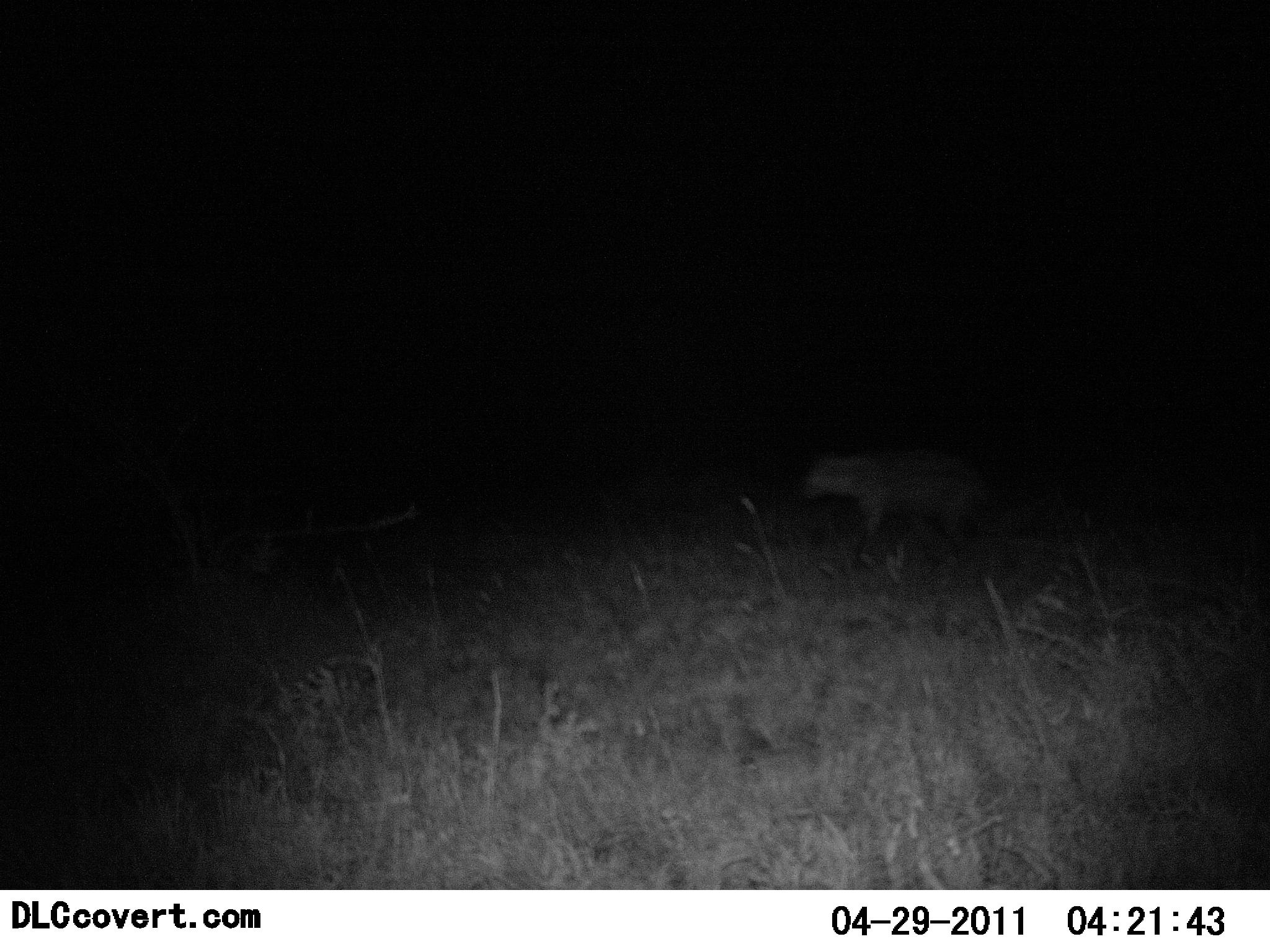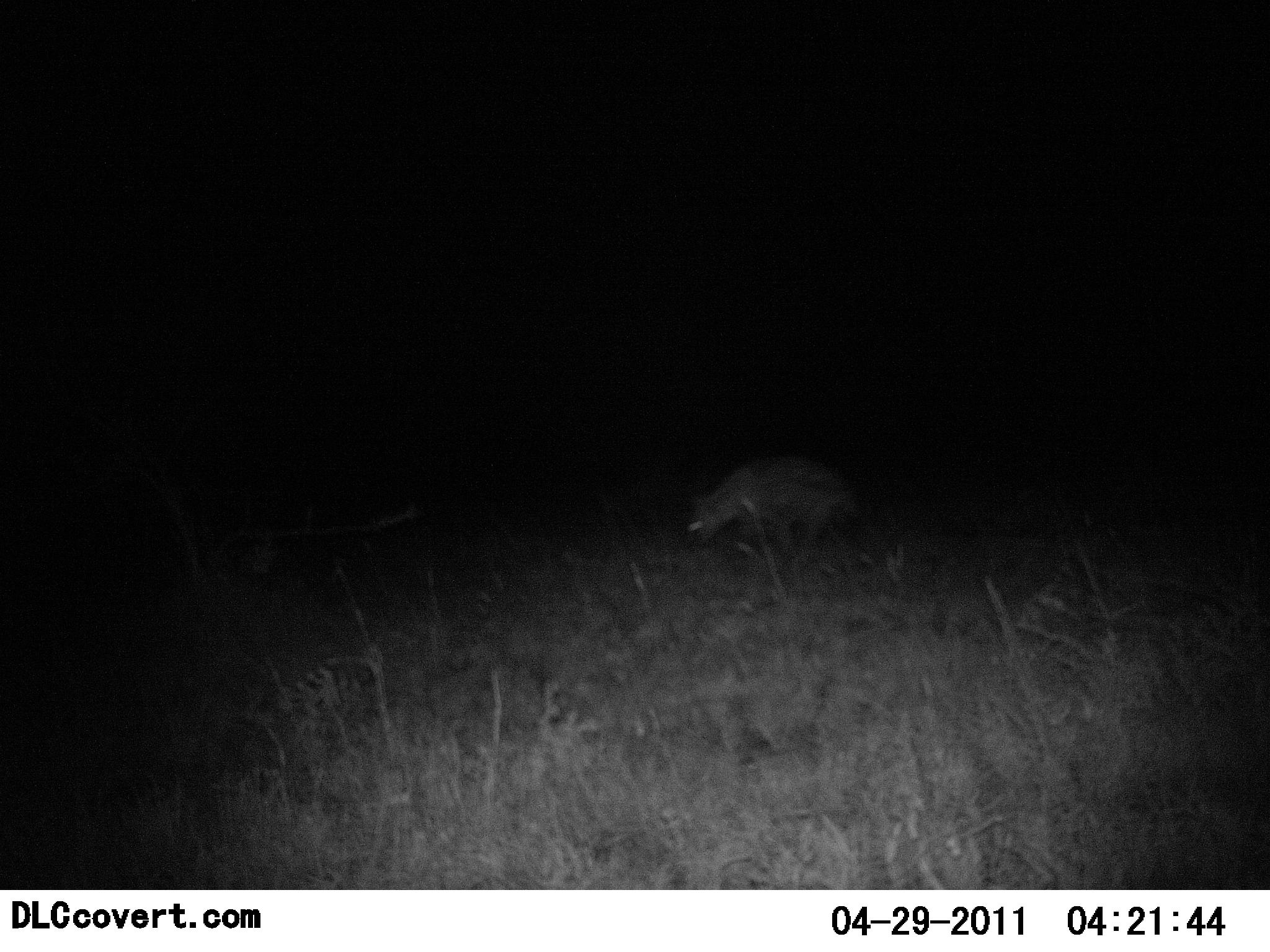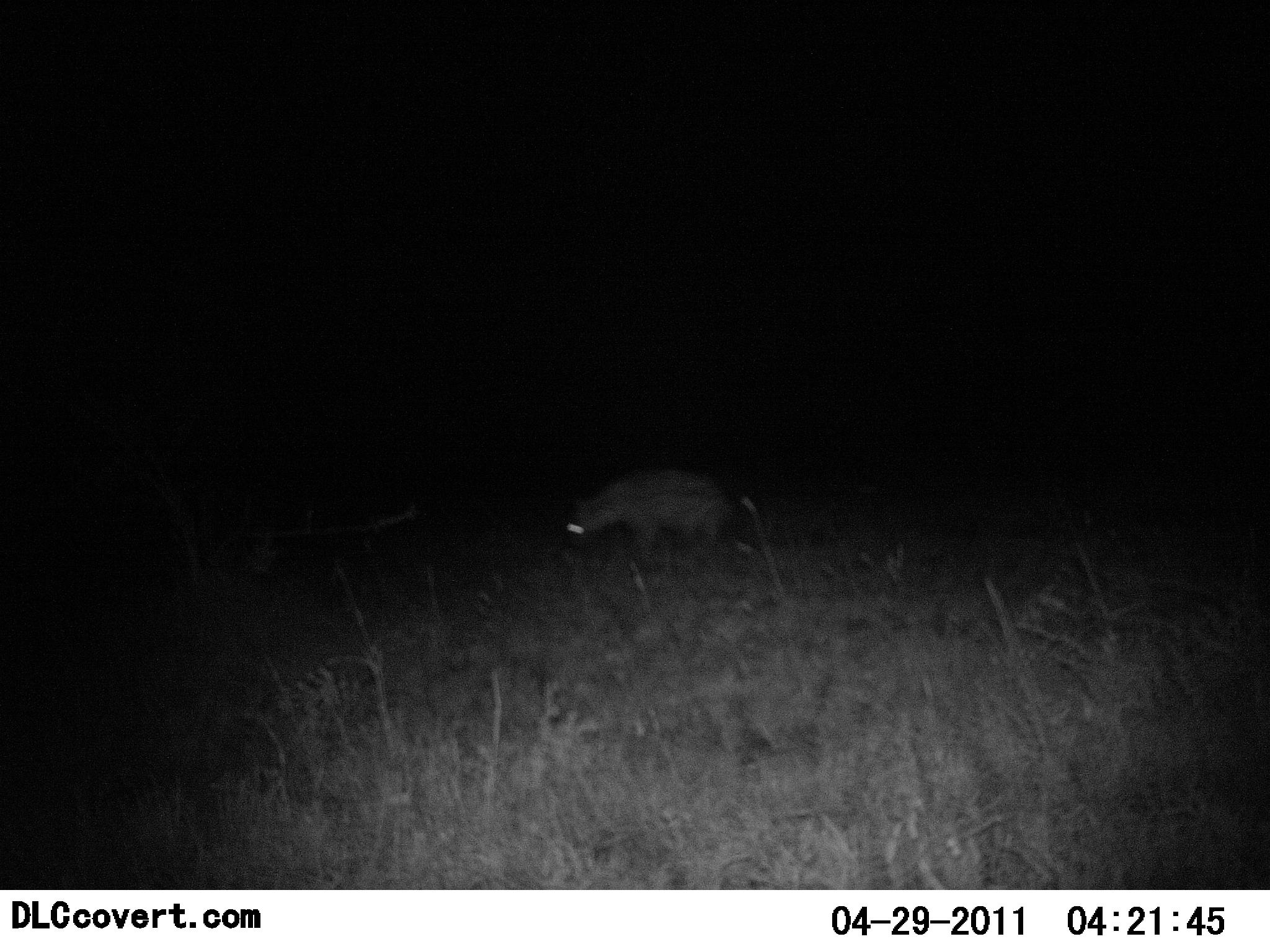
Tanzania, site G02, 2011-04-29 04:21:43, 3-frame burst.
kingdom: Animalia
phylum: Chordata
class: Mammalia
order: Carnivora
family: Hyaenidae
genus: Crocuta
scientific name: Crocuta crocuta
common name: spotted hyena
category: hyenaspotted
Hyenaspotted (spotted hyena) (Crocuta crocuta), count 1. Behavior (volunteer vote fractions): standing 0%, resting 0%, moving 100%, interacting 0%. Young present (vote fraction): 0%. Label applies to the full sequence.